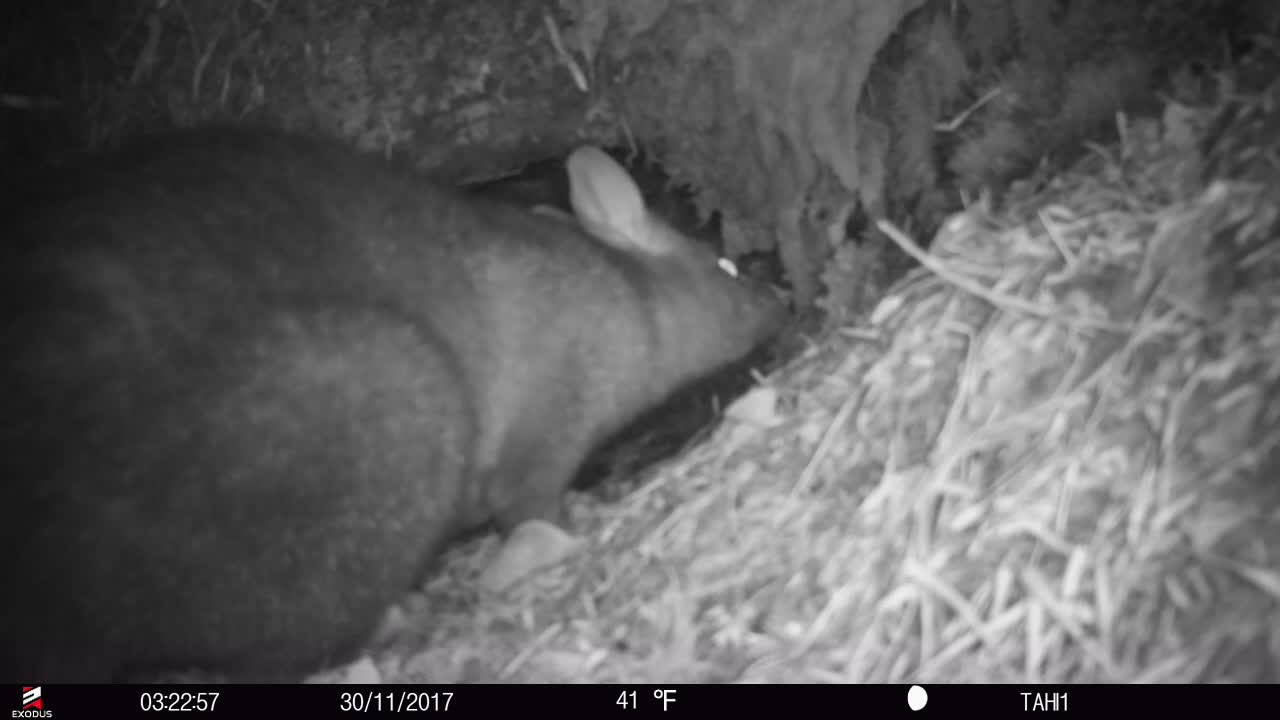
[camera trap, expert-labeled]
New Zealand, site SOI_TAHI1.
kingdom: Animalia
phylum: Chordata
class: Mammalia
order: Diprotodontia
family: Phalangeridae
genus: Trichosurus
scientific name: Trichosurus vulpecula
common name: common brushtail possum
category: possum